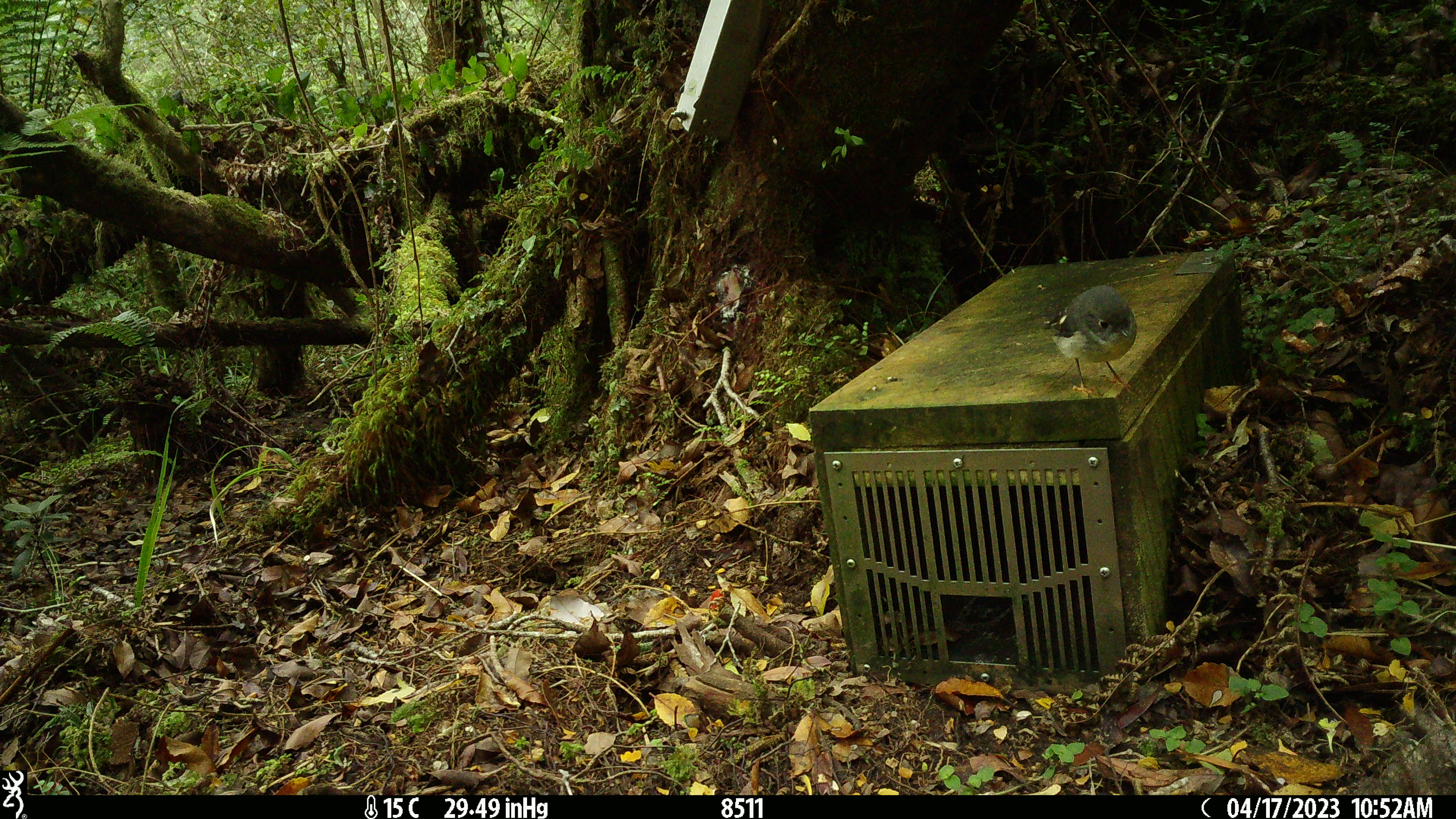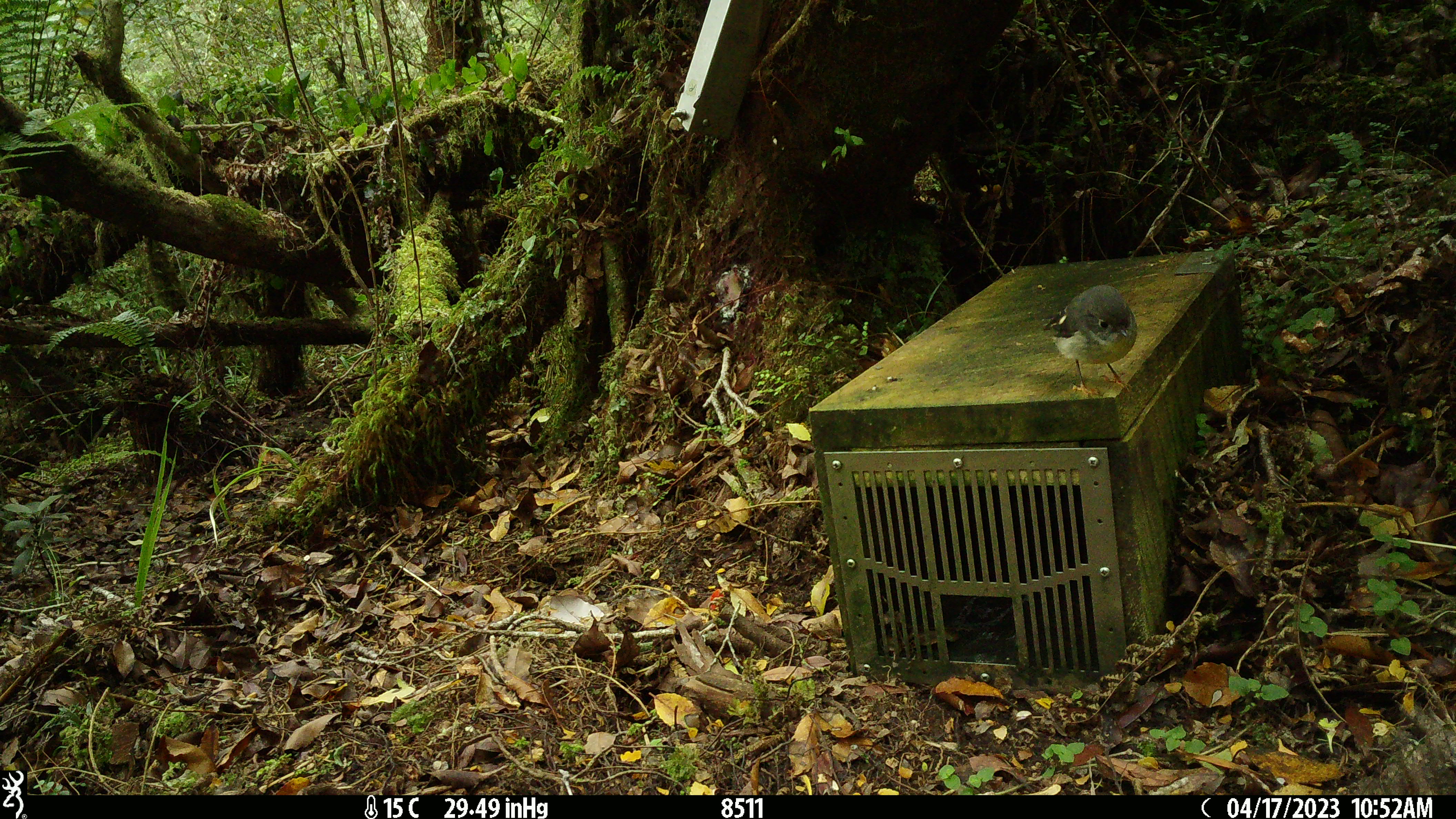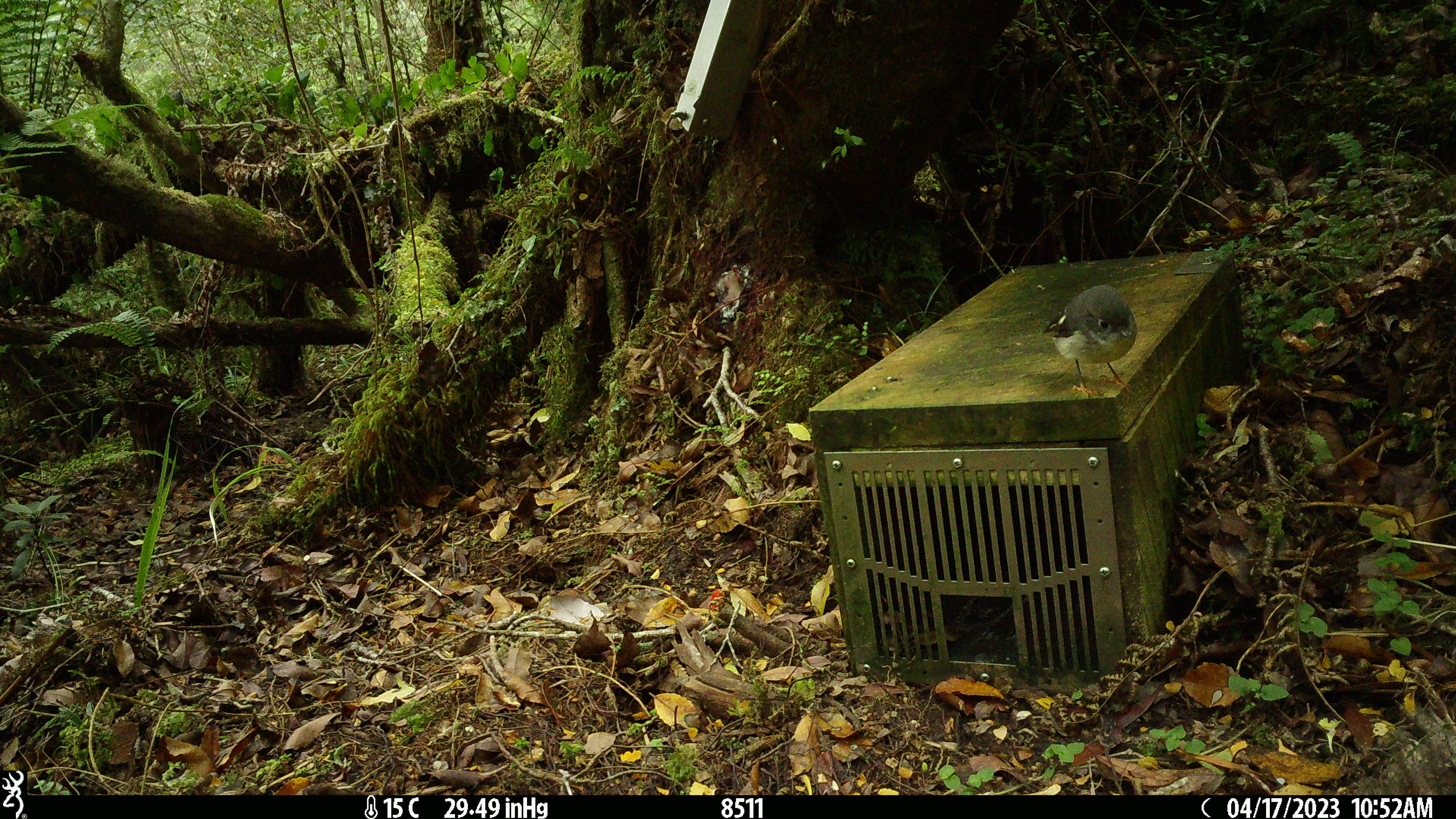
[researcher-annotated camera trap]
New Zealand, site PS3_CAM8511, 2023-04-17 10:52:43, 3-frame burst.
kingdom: Animalia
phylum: Chordata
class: Aves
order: Passeriformes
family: Petroicidae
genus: Petroica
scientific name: Petroica macrocephala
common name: tomtit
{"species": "tomtit (Petroica macrocephala)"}